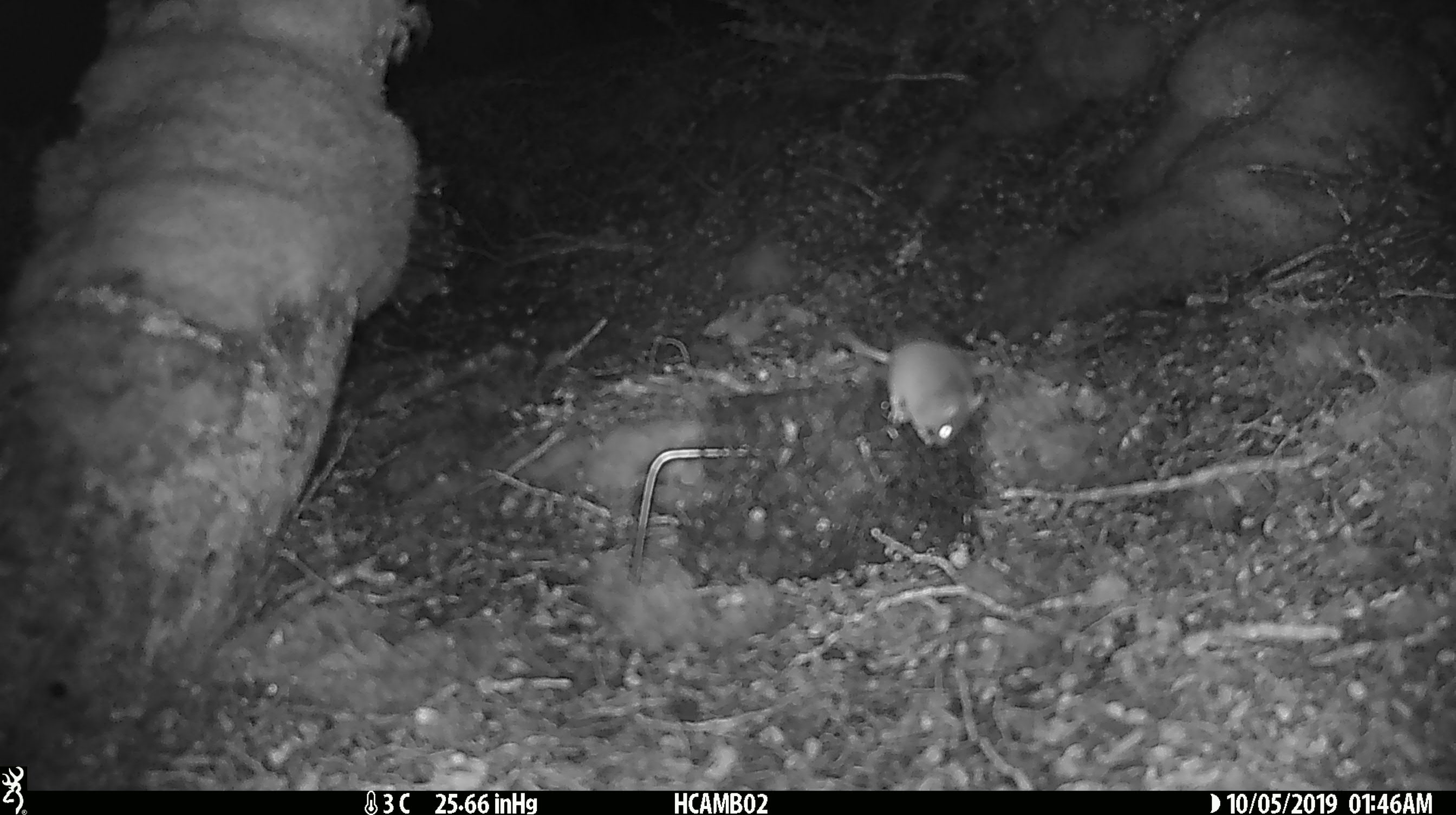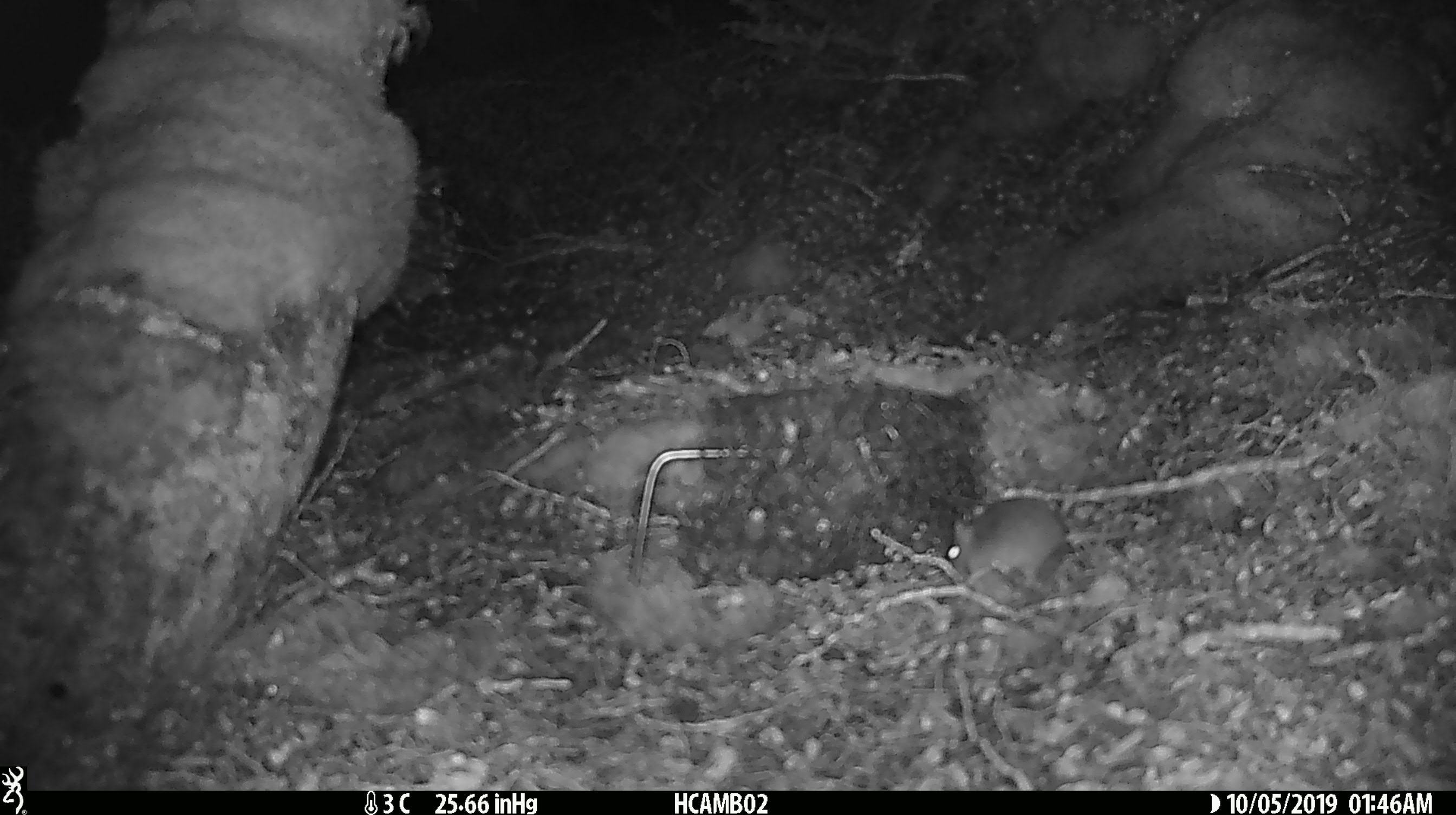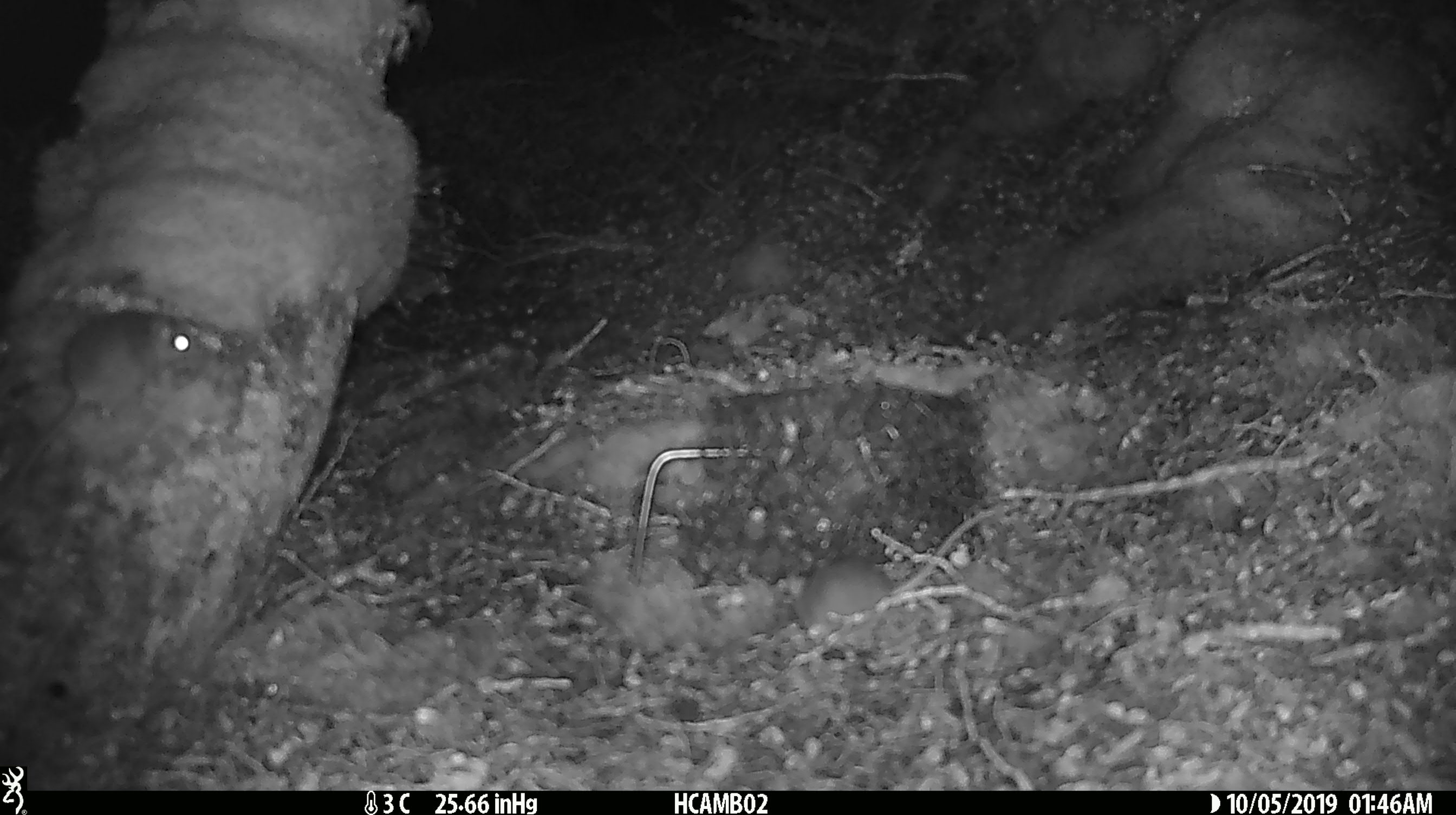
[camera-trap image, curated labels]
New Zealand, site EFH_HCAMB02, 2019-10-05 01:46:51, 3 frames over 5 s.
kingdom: Animalia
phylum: Chordata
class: Mammalia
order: Rodentia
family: Muridae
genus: Mus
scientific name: Mus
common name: mouse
Mouse (Mus).